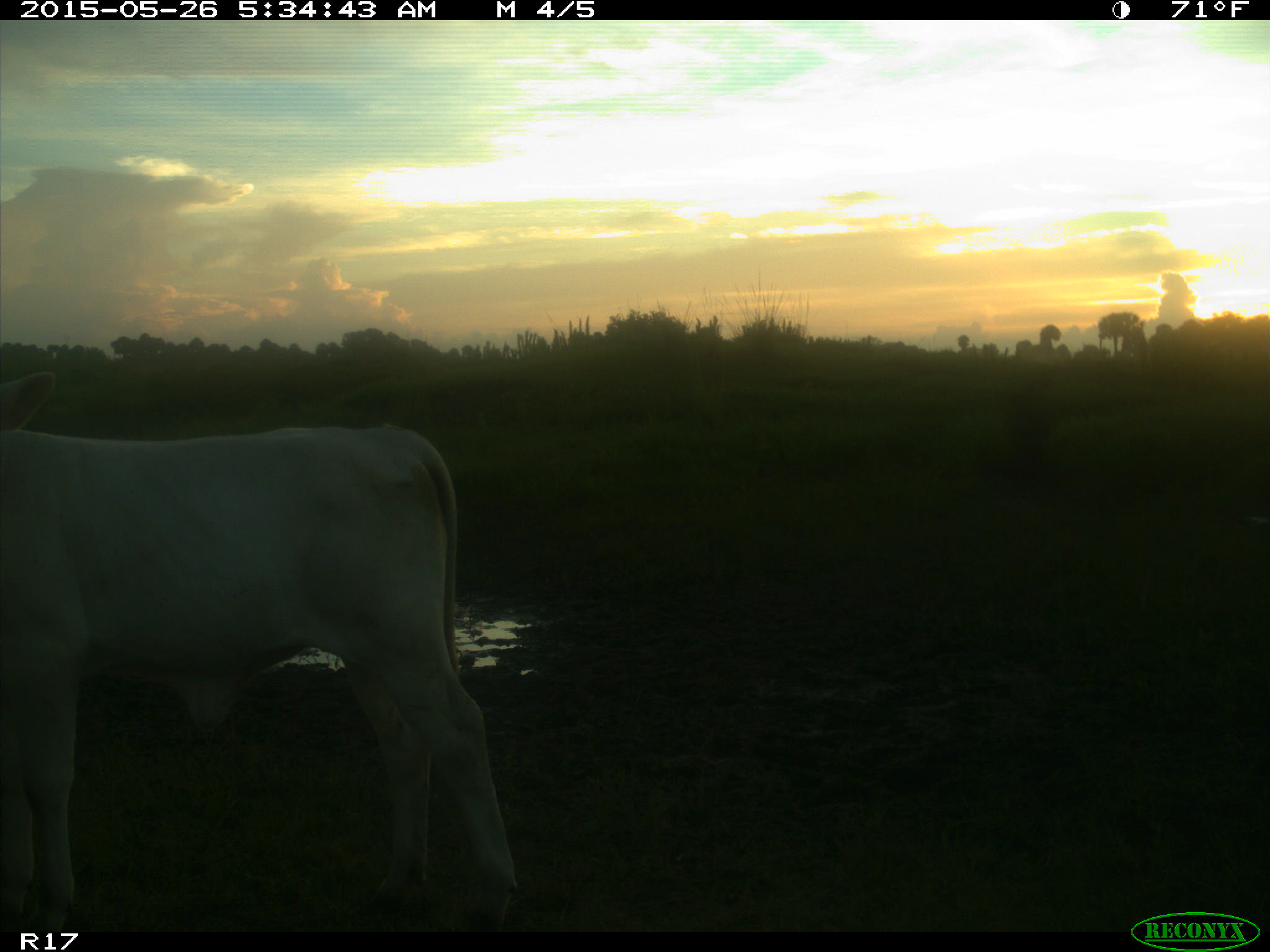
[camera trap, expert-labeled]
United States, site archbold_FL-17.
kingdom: Animalia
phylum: Chordata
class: Mammalia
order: Artiodactyla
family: Bovidae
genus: Bos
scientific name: Bos taurus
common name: domestic cow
Bos taurus (domestic cow).